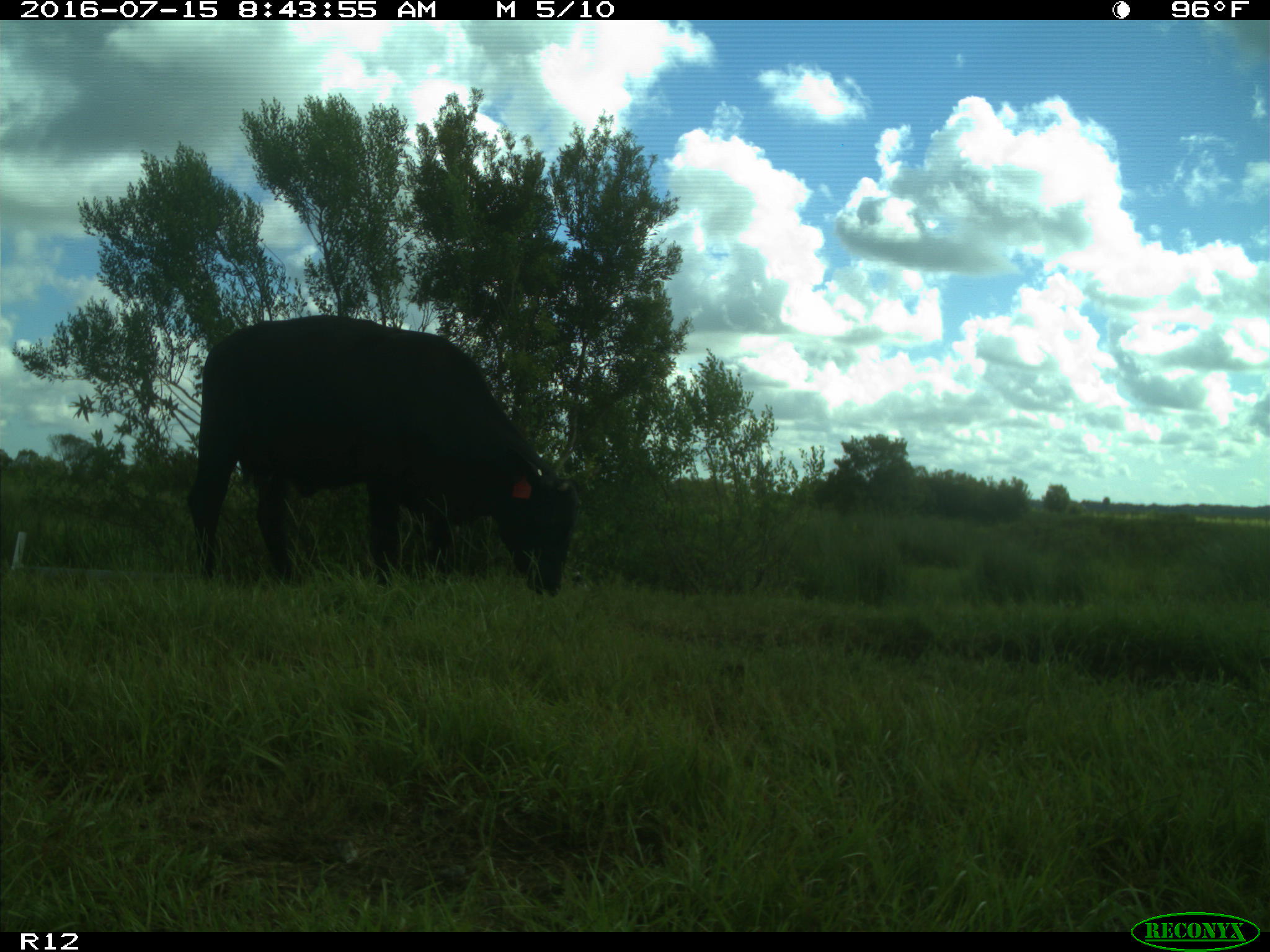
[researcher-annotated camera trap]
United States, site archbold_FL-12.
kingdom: Animalia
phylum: Chordata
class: Mammalia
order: Artiodactyla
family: Bovidae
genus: Bos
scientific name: Bos taurus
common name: domestic cow